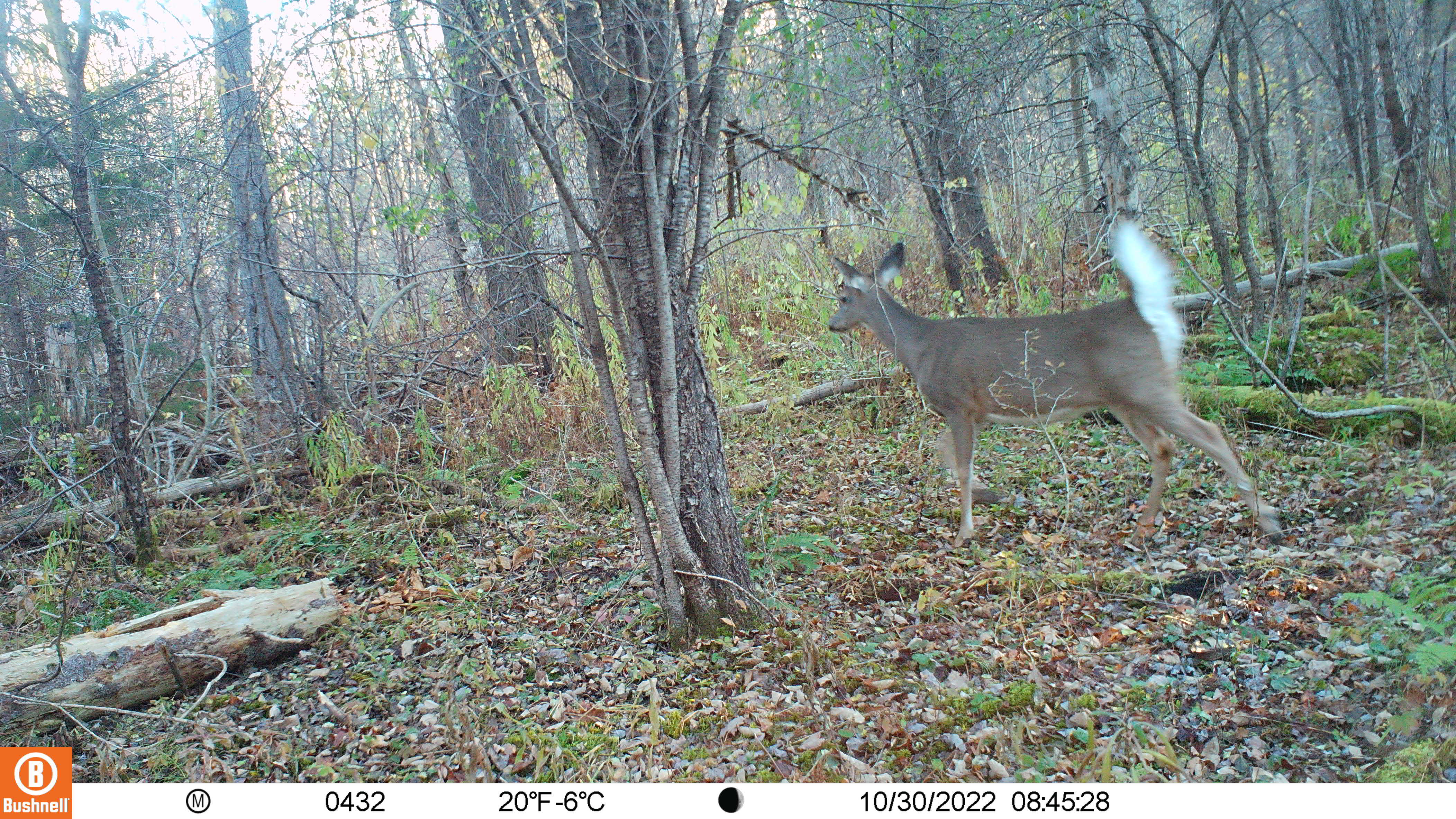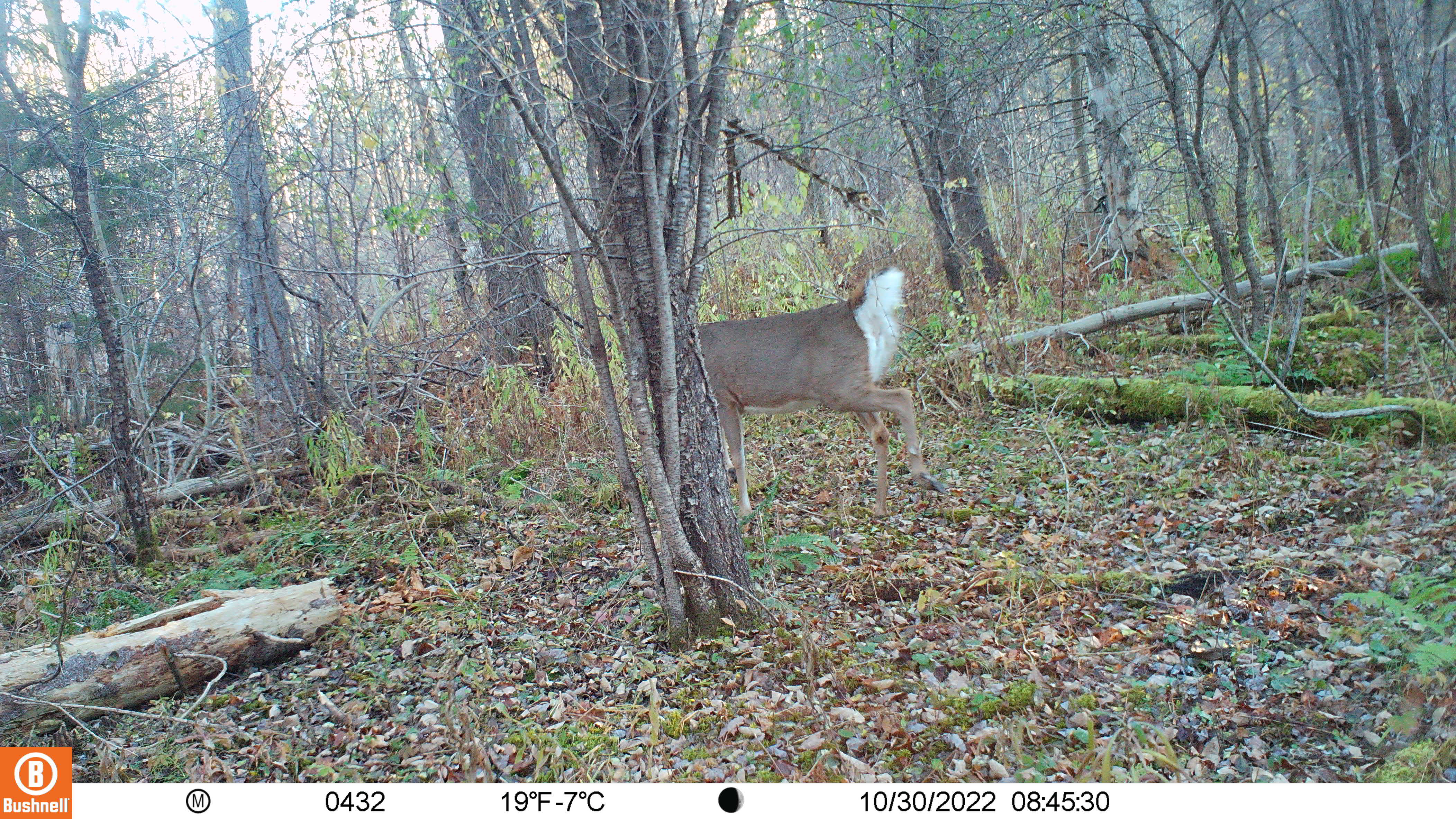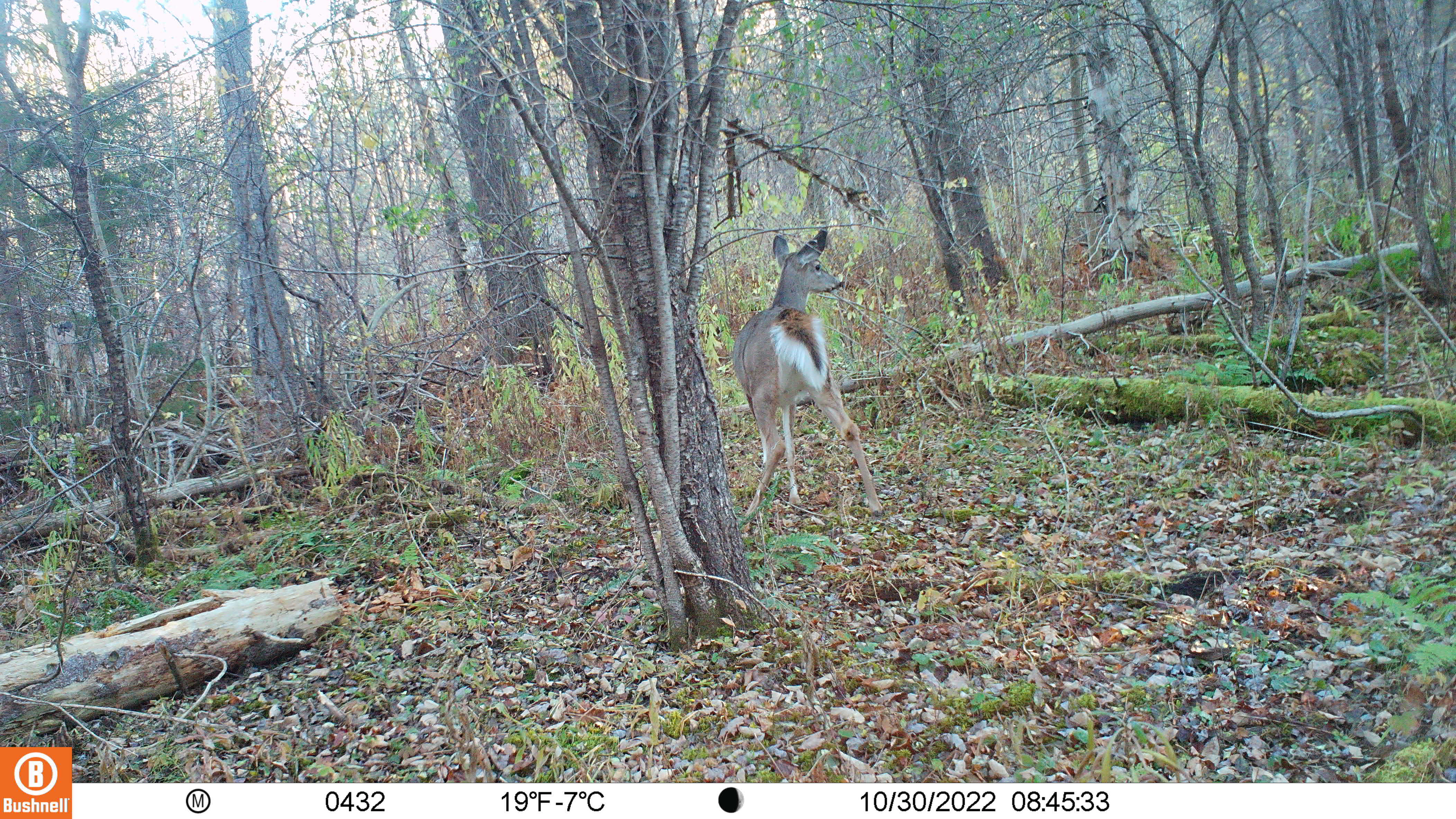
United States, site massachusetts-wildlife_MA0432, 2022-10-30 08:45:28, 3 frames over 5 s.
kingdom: Animalia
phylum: Chordata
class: Mammalia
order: Artiodactyla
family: Cervidae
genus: Odocoileus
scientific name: Odocoileus virginianus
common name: white-tailed deer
White-tailed deer (Odocoileus virginianus).